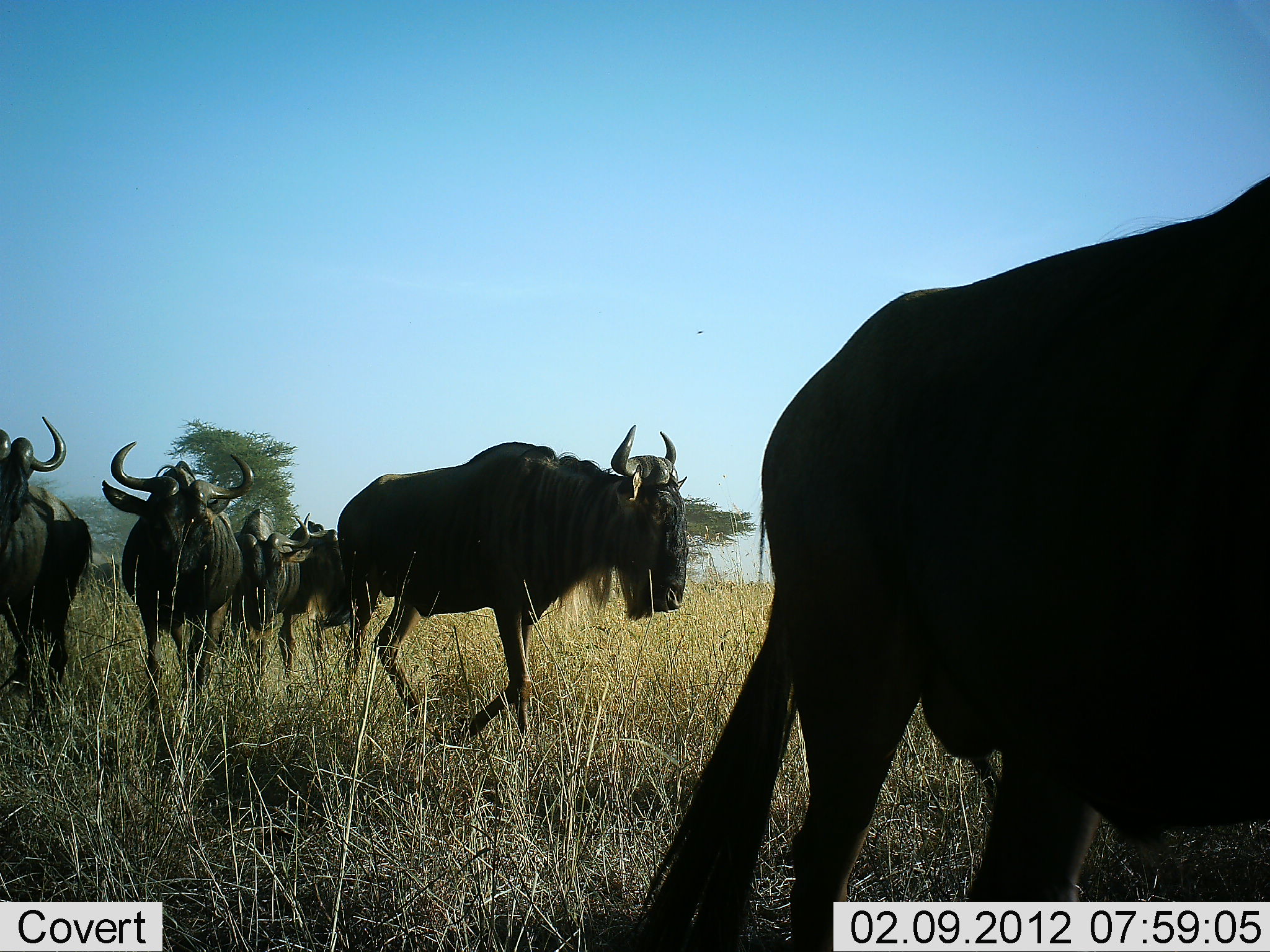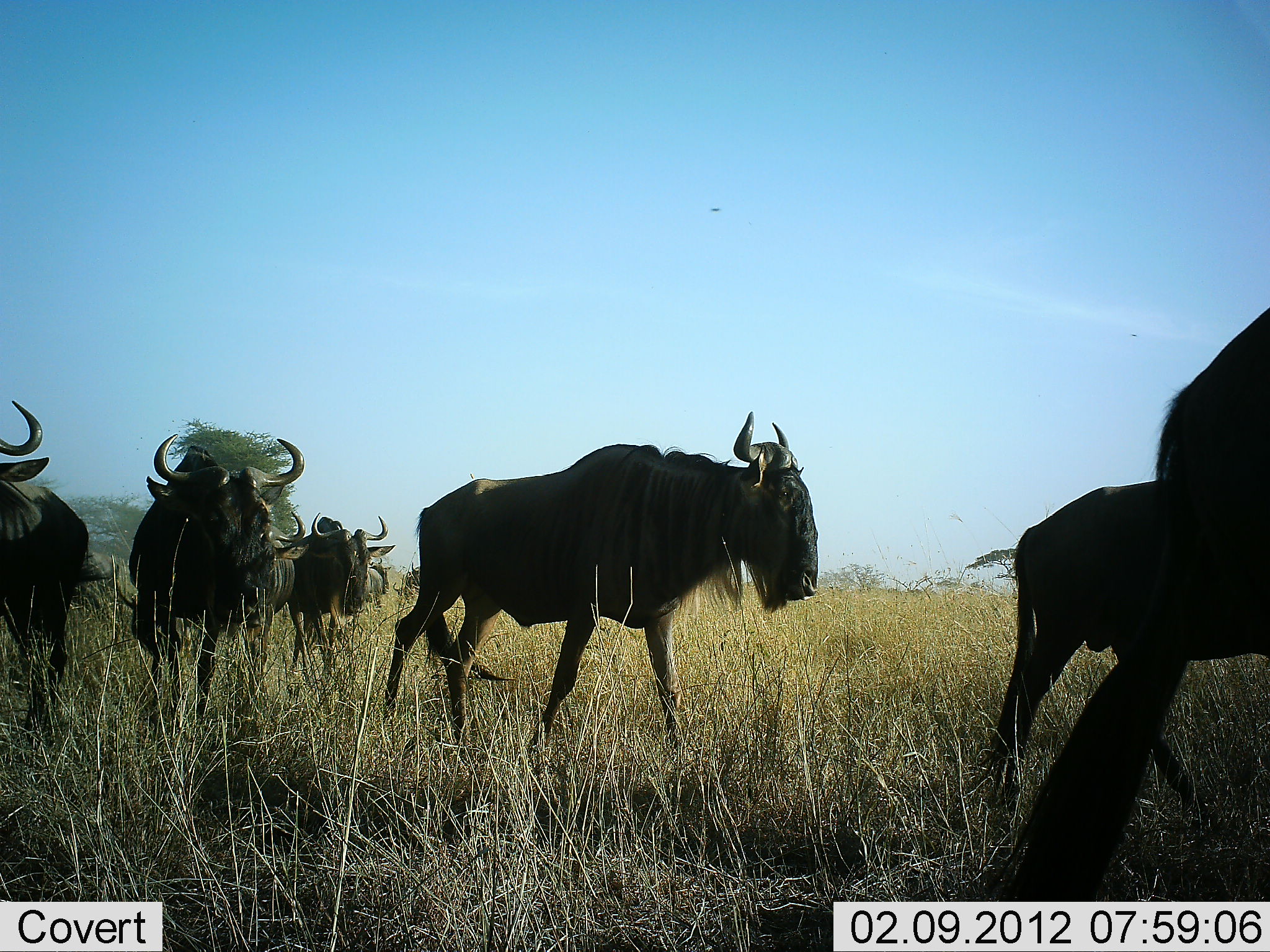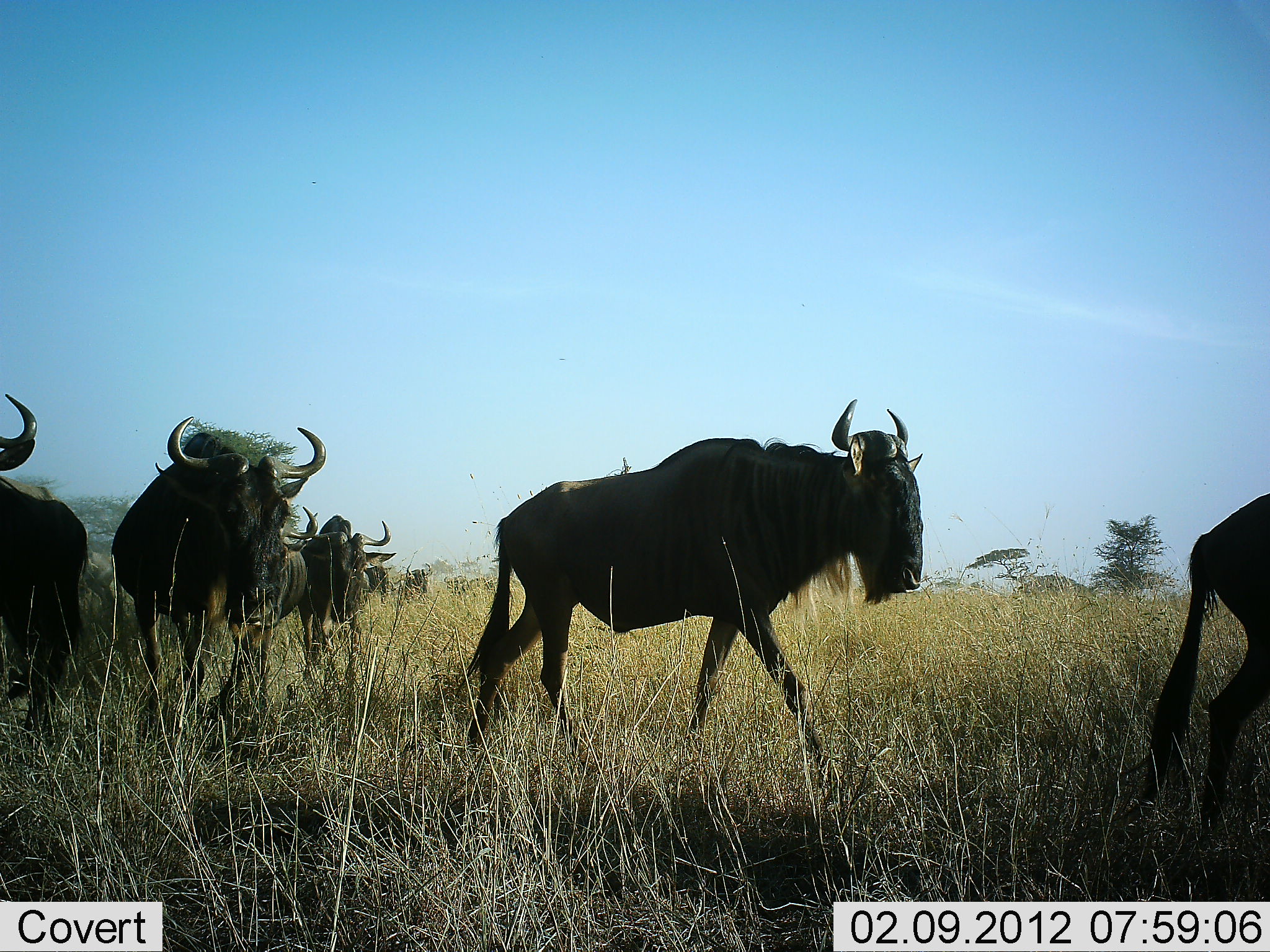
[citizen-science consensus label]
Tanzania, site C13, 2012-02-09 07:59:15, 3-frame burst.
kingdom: Animalia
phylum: Chordata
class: Mammalia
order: Artiodactyla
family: Bovidae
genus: Connochaetes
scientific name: Connochaetes taurinus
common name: blue wildebeest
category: wildebeest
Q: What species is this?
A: Wildebeest (blue wildebeest) (Connochaetes taurinus).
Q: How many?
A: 8.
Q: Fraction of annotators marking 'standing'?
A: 9%.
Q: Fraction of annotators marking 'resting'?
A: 0%.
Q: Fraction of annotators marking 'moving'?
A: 100%.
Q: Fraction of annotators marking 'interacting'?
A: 0%.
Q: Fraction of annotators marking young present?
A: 0%.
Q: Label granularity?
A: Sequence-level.